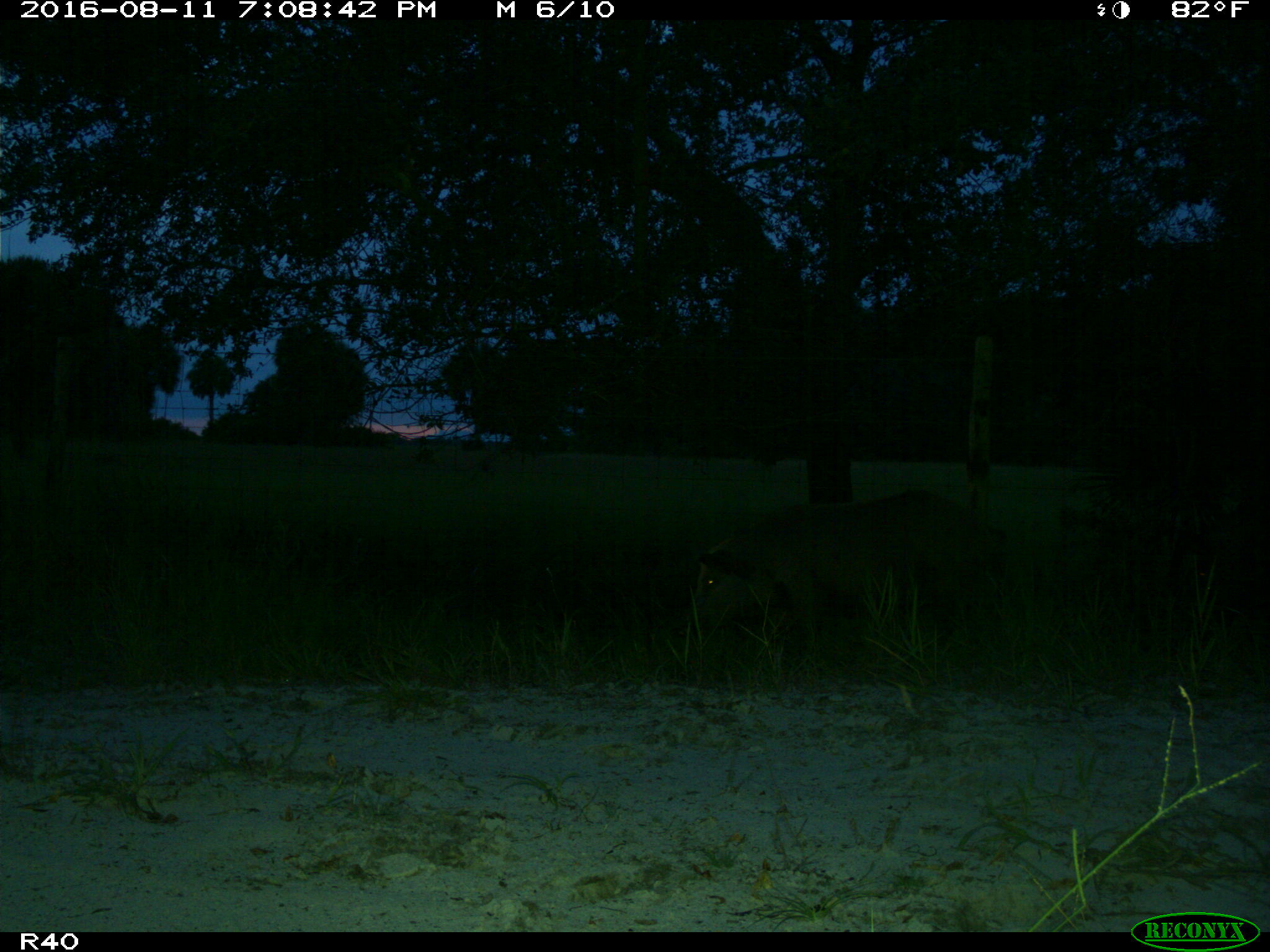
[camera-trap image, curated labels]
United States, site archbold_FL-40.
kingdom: Animalia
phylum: Chordata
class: Mammalia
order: Artiodactyla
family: Suidae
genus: Sus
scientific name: Sus scrofa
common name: wild boar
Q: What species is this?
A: Sus scrofa (wild boar).